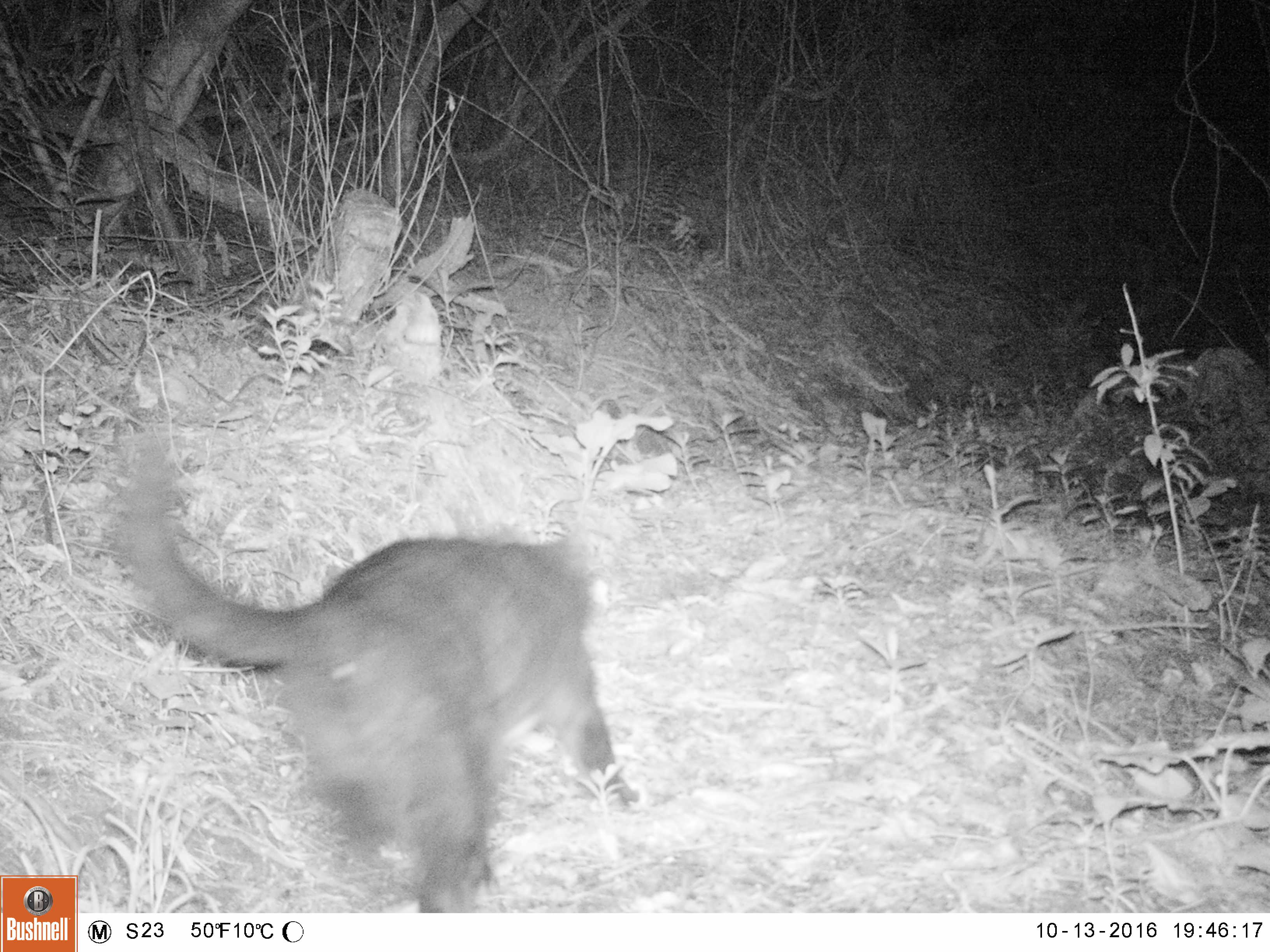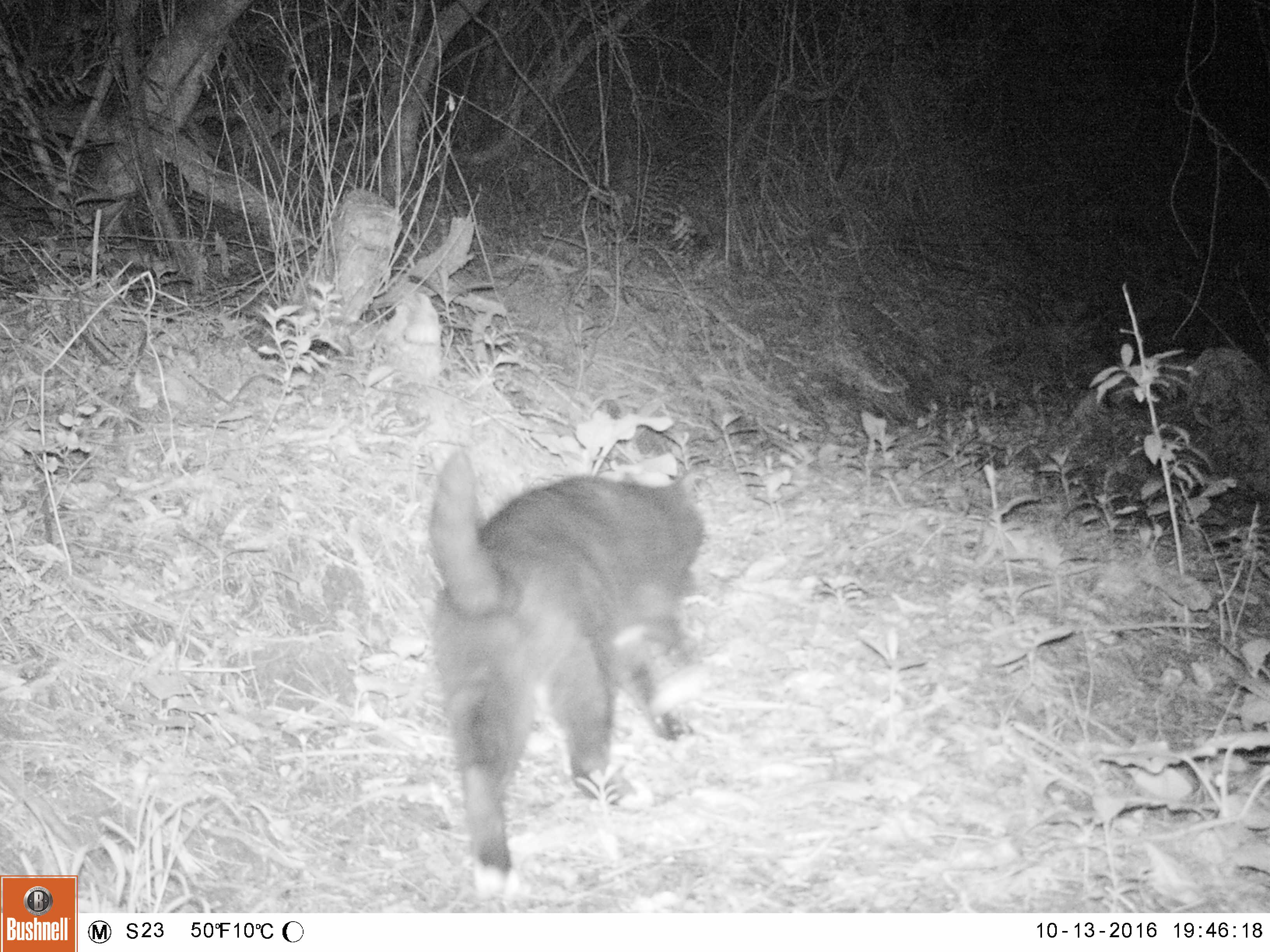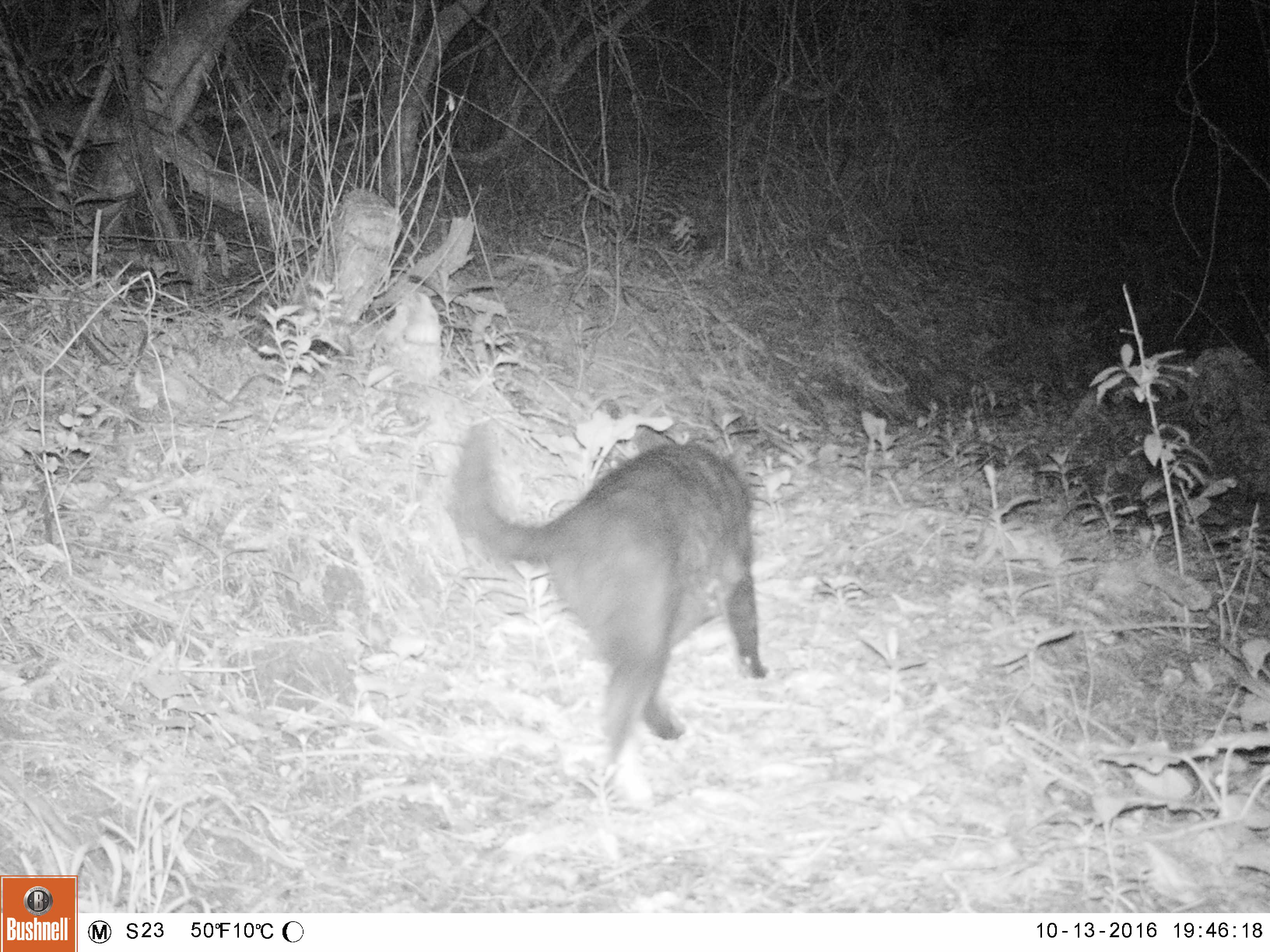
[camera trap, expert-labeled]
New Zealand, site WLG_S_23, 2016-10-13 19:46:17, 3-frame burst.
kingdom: Animalia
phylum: Chordata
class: Mammalia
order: Carnivora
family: Felidae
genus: Felis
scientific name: Felis catus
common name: domestic cat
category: cat